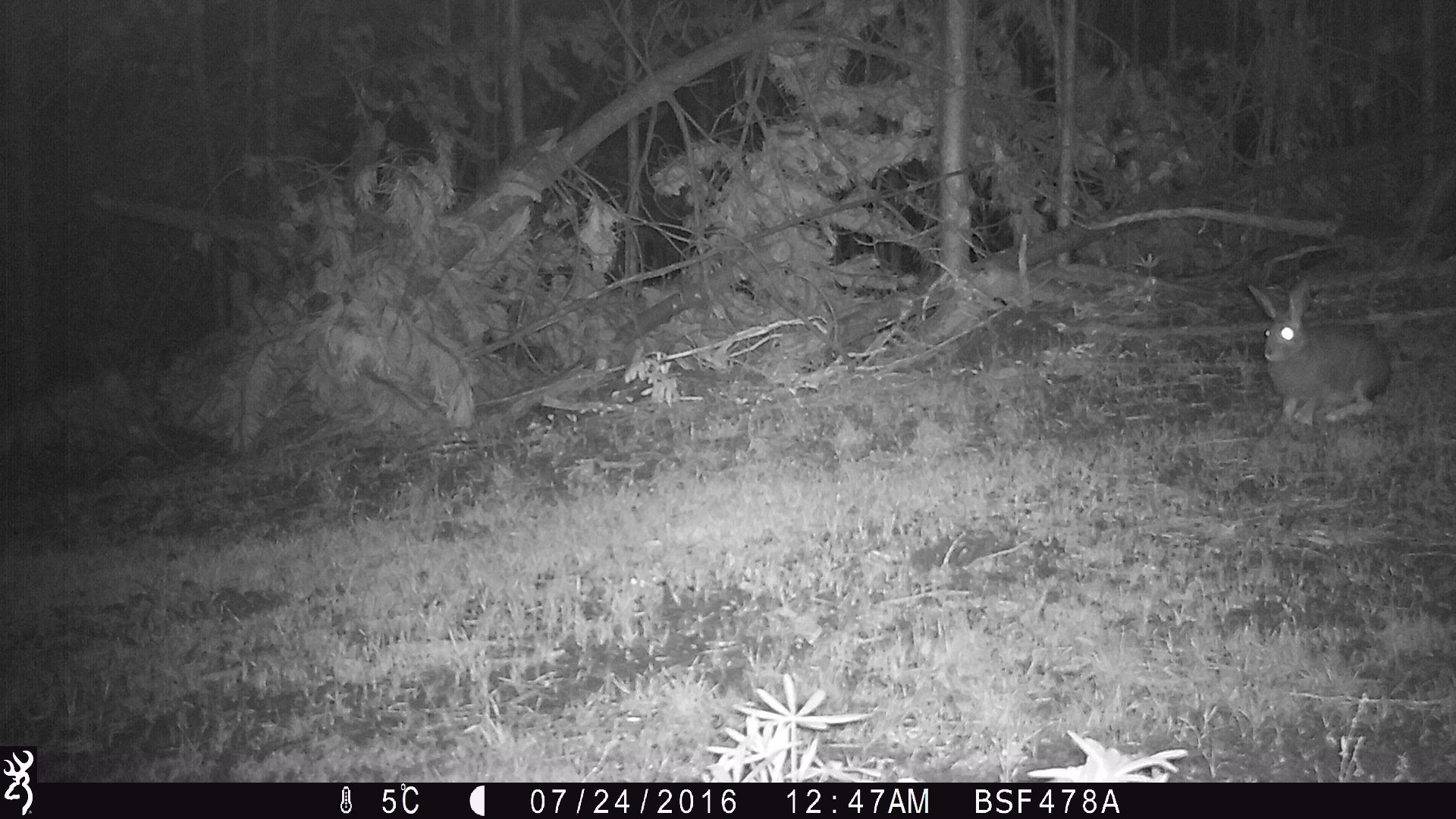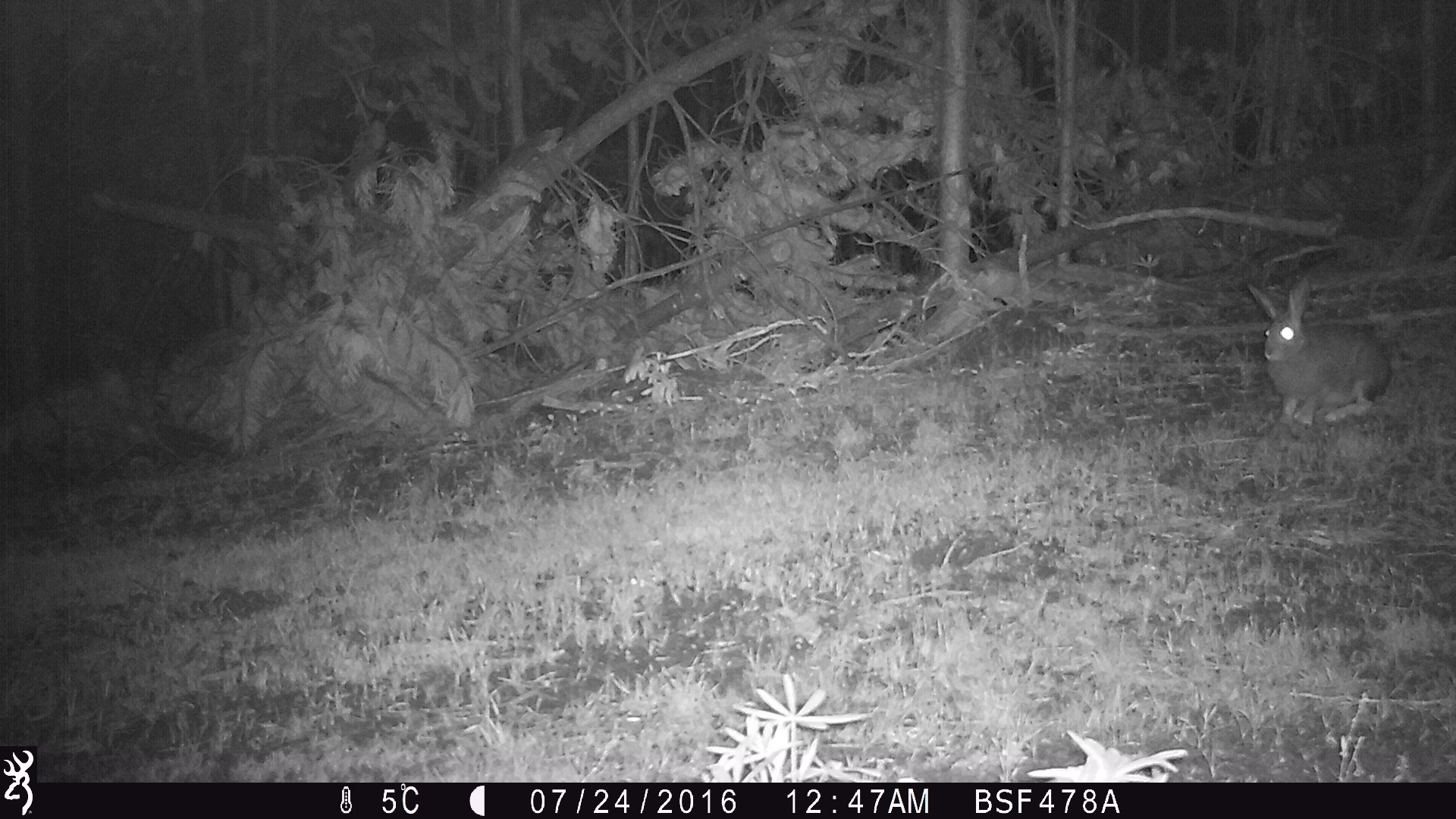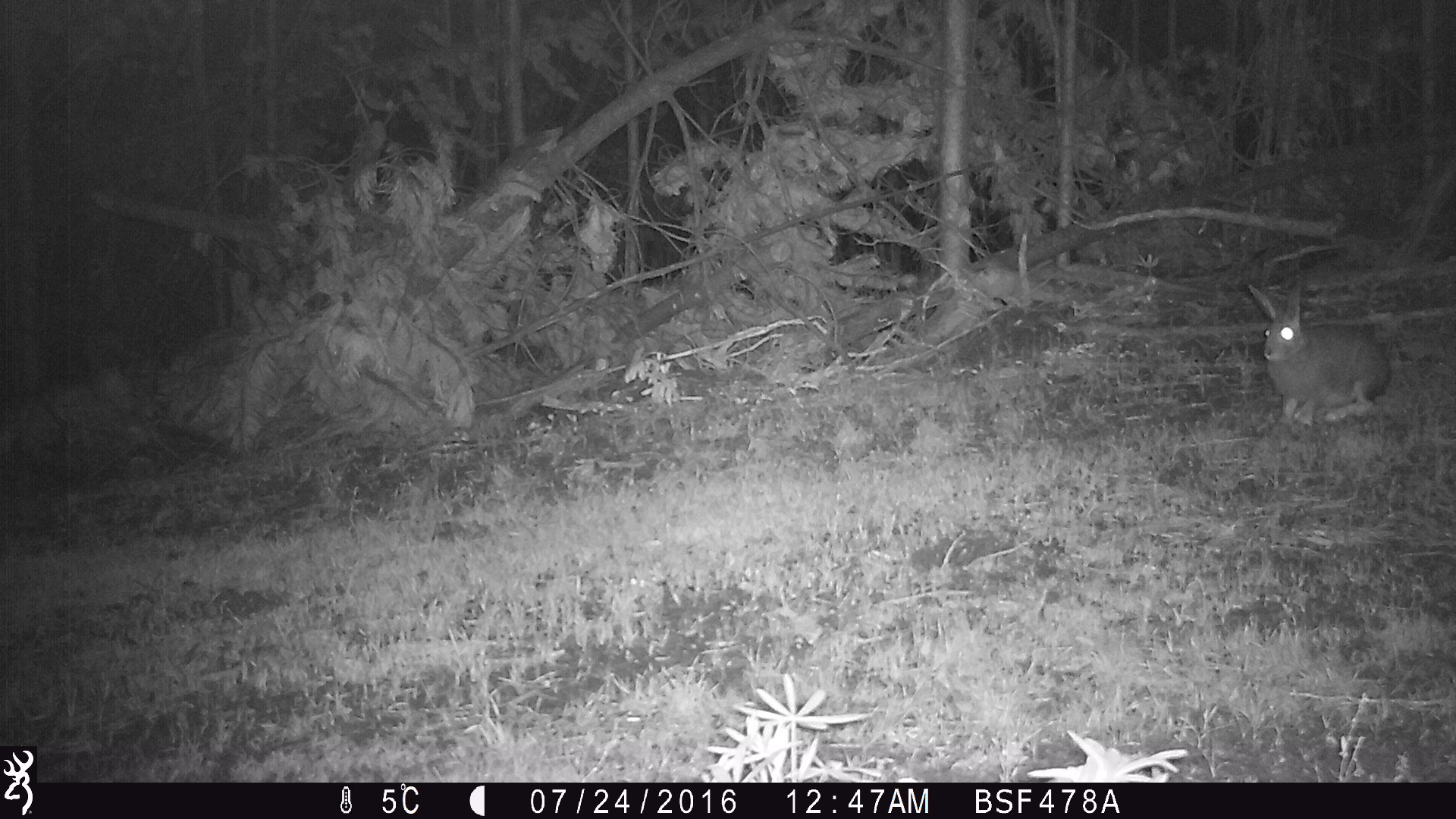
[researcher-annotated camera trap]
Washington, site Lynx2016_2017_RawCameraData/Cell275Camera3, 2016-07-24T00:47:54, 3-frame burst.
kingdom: Animalia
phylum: Chordata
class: Mammalia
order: Lagomorpha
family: Leporidae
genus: Lepus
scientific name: Lepus americanus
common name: snowshoe hare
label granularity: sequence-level